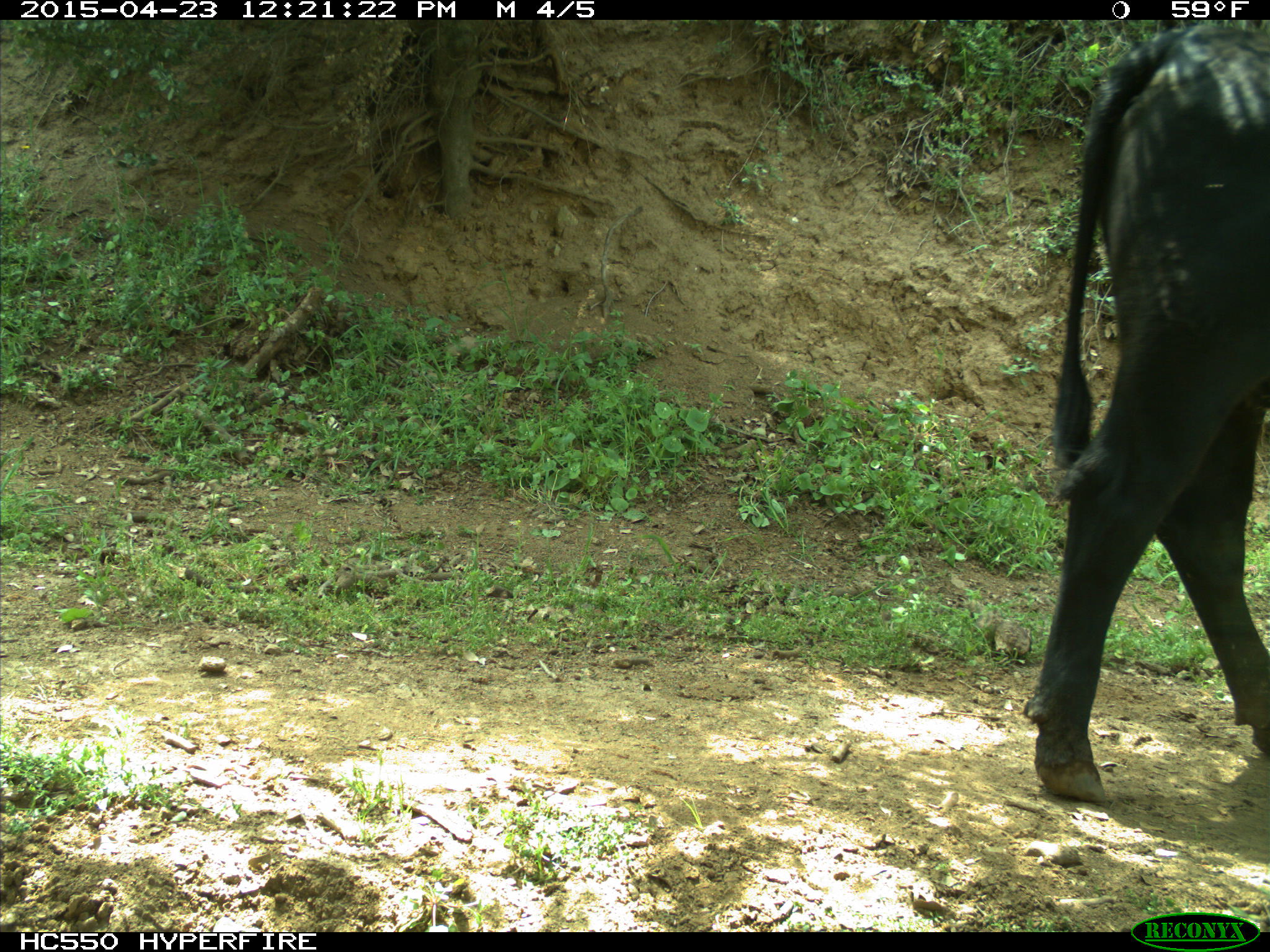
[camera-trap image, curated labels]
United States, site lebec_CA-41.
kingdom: Animalia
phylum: Chordata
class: Mammalia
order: Artiodactyla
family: Bovidae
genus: Bos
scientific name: Bos taurus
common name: domestic cow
Bos taurus (domestic cow).